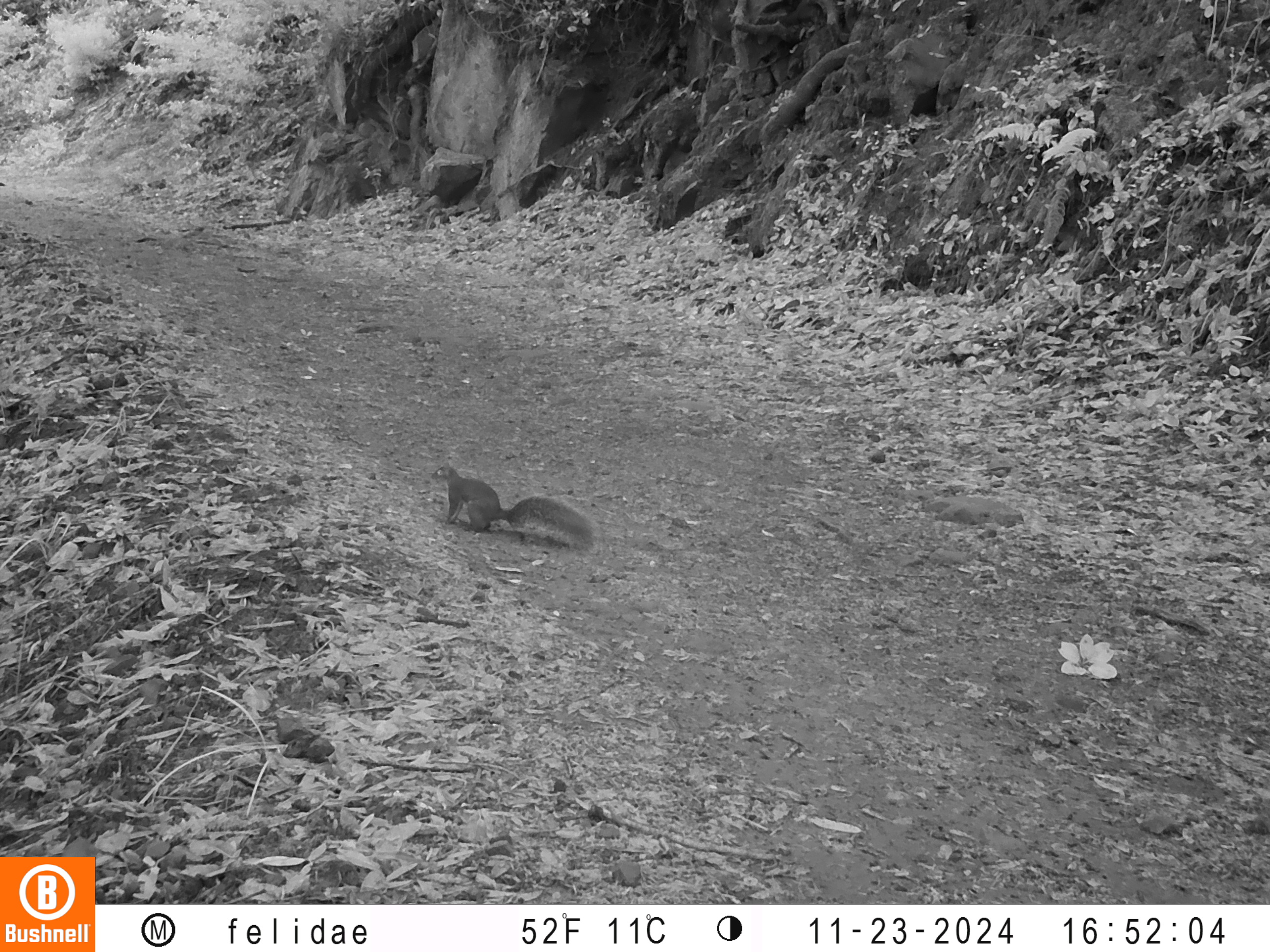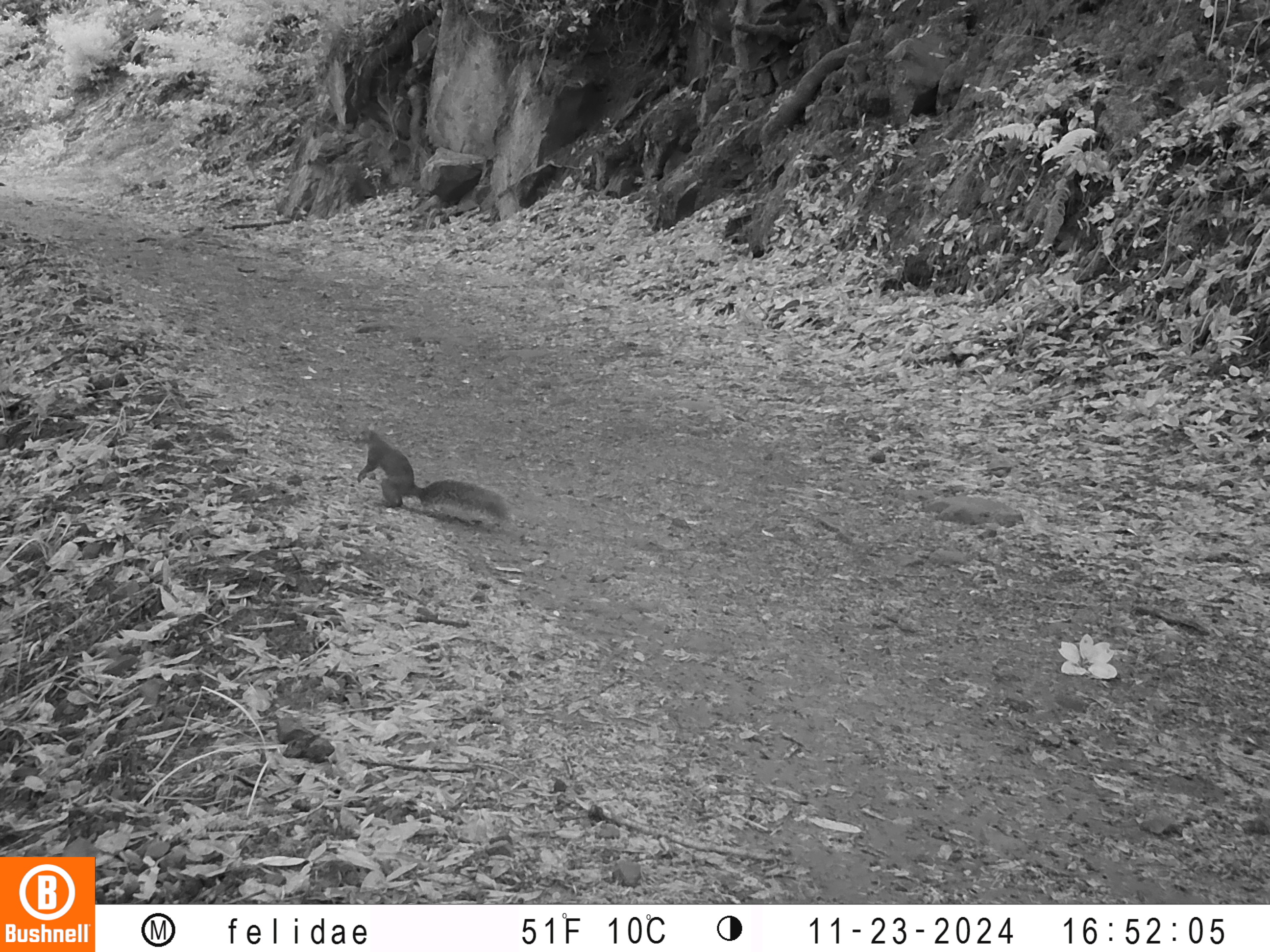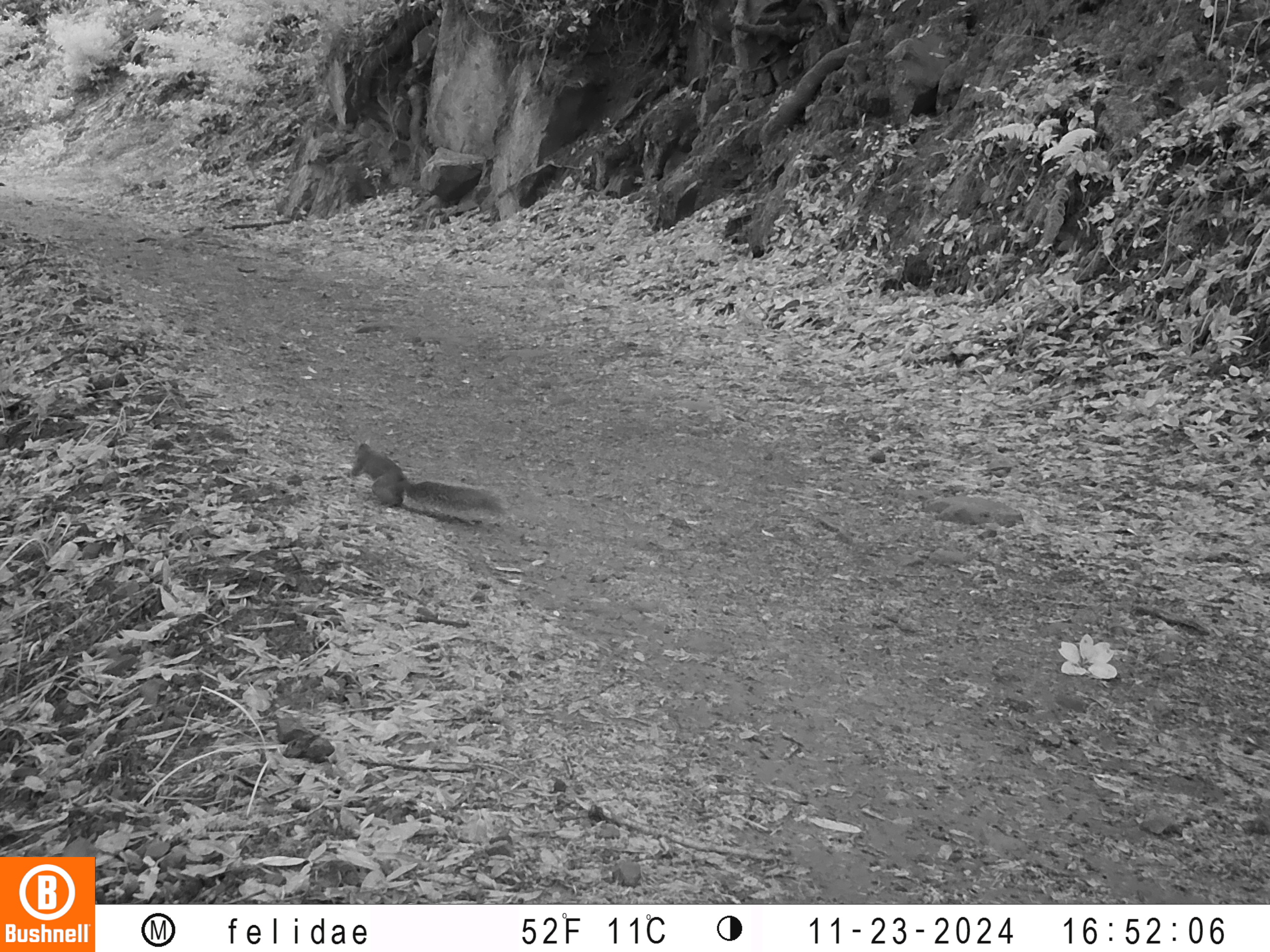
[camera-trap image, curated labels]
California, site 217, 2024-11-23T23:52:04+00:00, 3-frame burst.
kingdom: Animalia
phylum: Chordata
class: Mammalia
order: Rodentia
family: Sciuridae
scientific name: Sciuridae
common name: squirrel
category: unknown squirrel